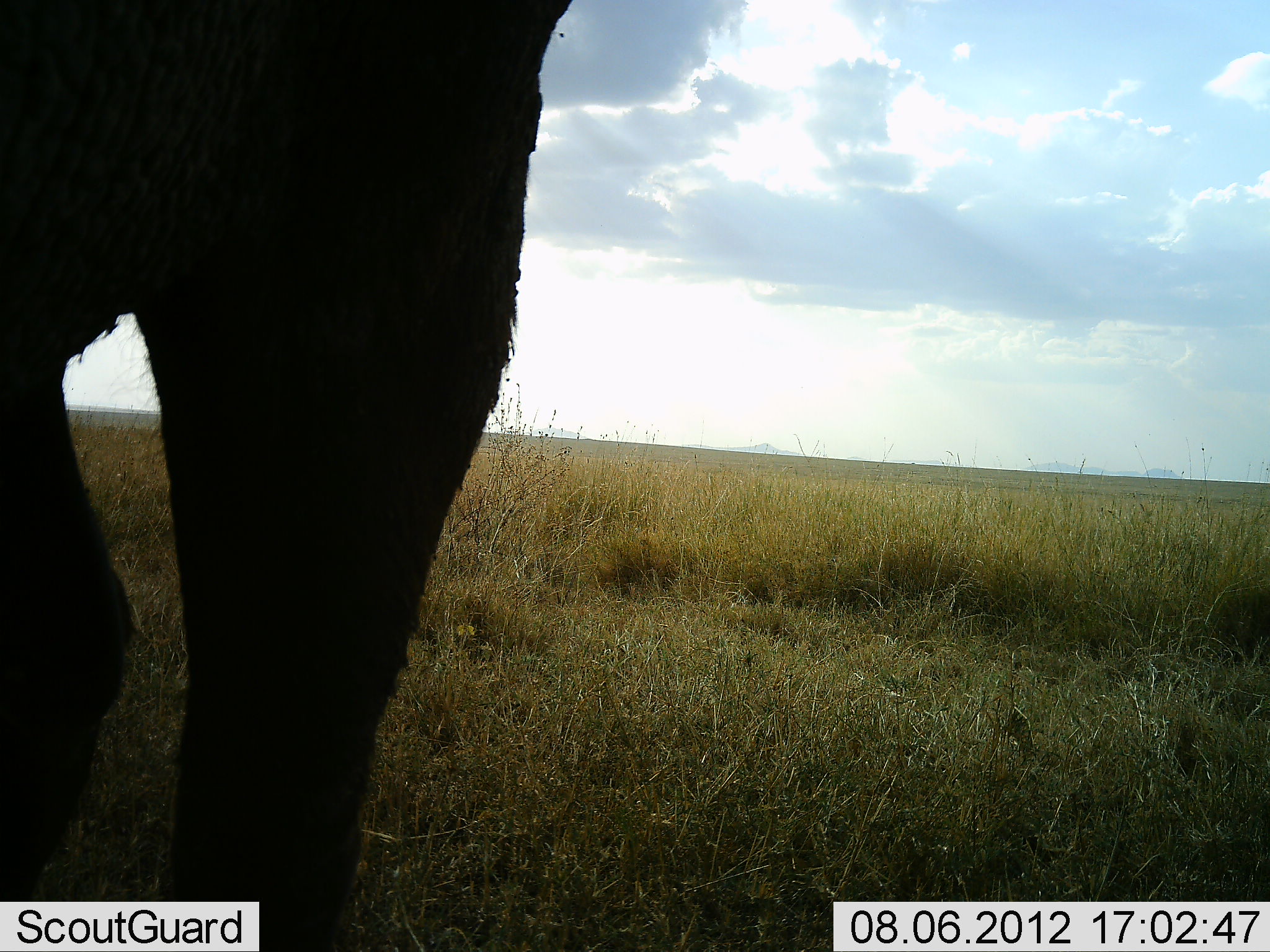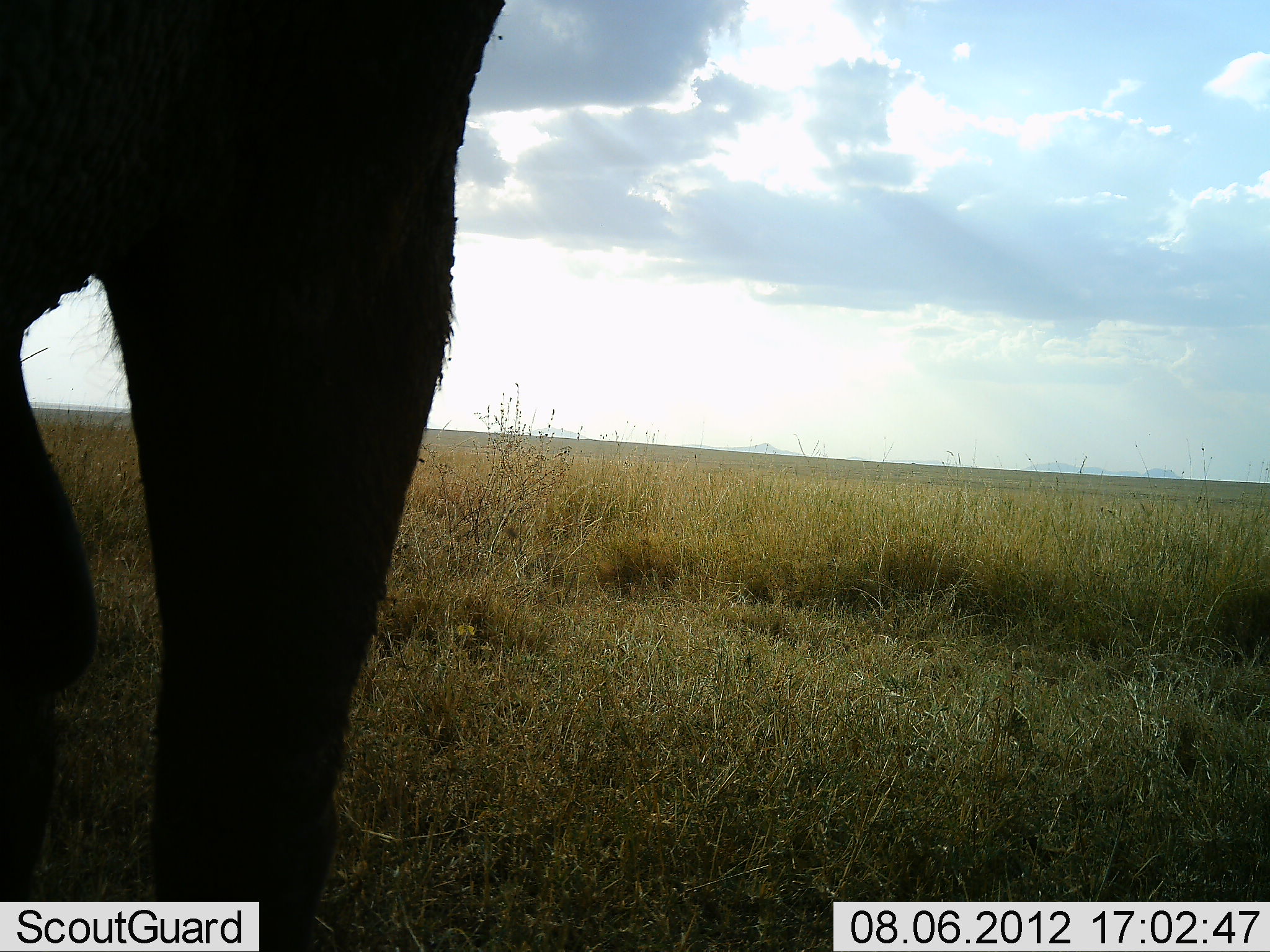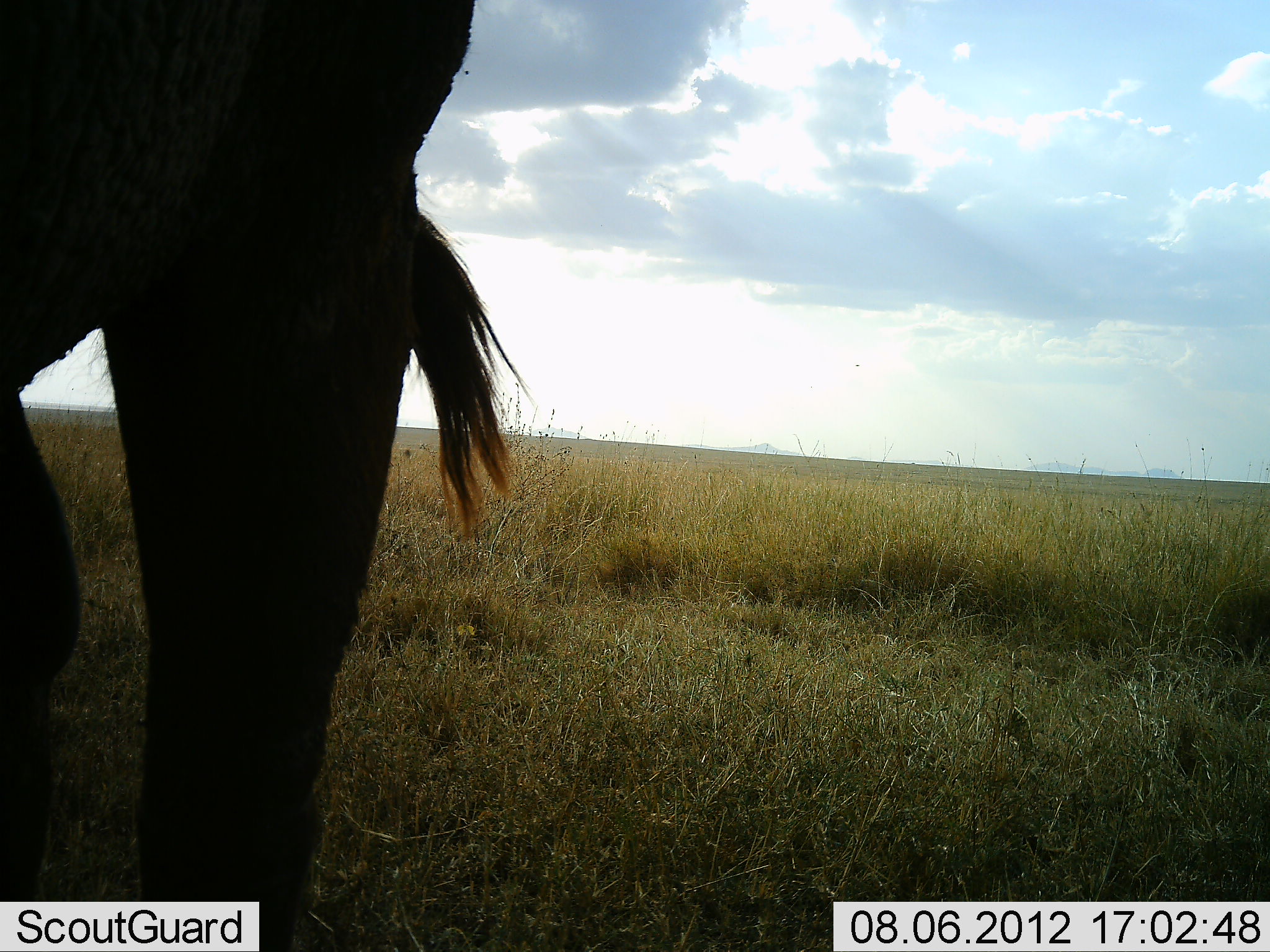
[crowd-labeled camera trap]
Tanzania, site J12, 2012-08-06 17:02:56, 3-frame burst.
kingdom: Animalia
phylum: Chordata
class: Mammalia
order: Proboscidea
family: Elephantidae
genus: Loxodonta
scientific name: Loxodonta africana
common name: african bush elephant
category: elephant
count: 1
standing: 88%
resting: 0%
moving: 12%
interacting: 0%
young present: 0%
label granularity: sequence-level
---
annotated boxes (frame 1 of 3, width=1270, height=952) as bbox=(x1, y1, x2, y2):
animal: bbox=(1, 0, 573, 951)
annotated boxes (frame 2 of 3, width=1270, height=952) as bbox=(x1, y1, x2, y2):
animal: bbox=(1, 0, 508, 951)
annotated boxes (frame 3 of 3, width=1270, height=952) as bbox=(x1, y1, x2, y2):
animal: bbox=(1, 1, 535, 952)